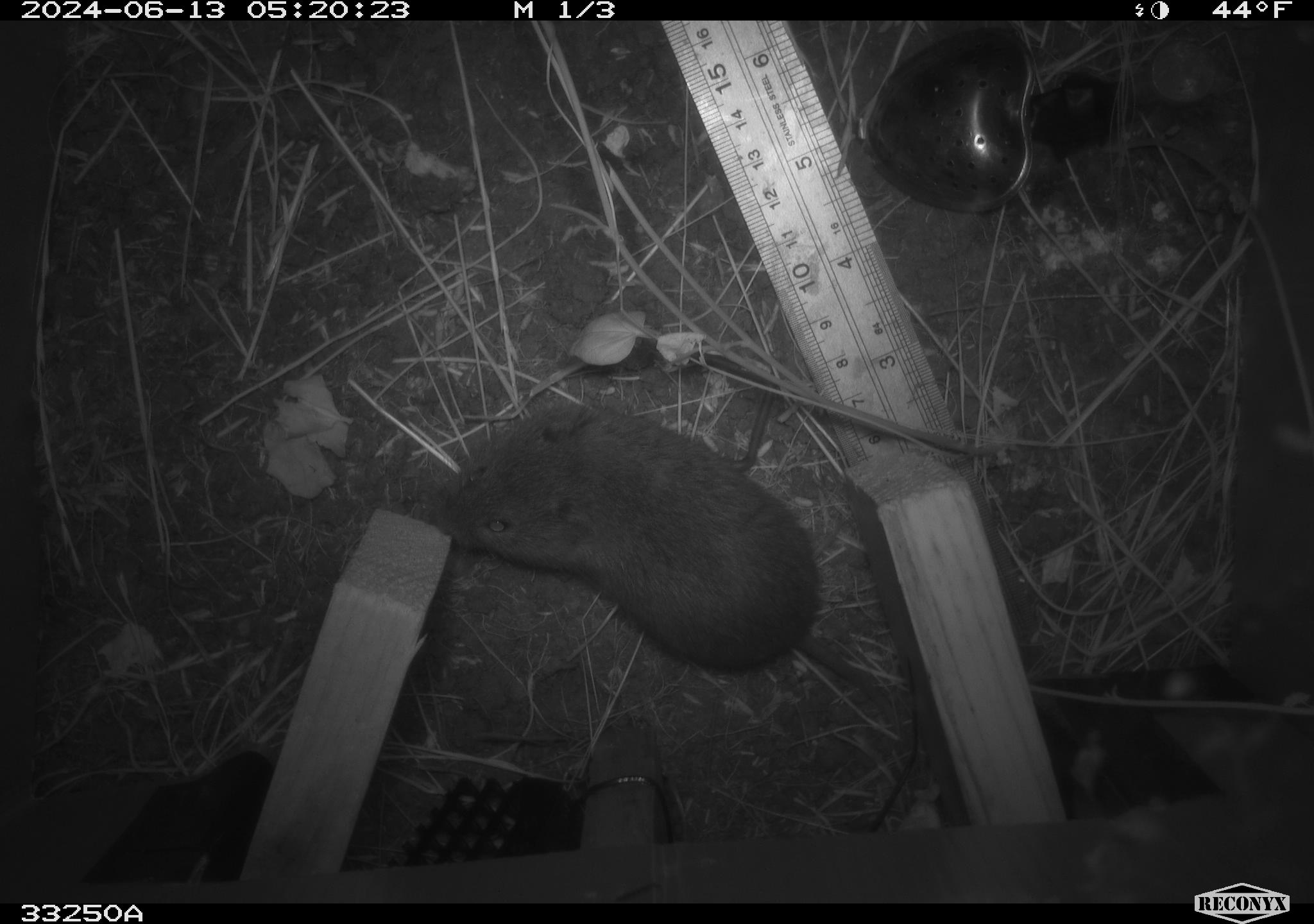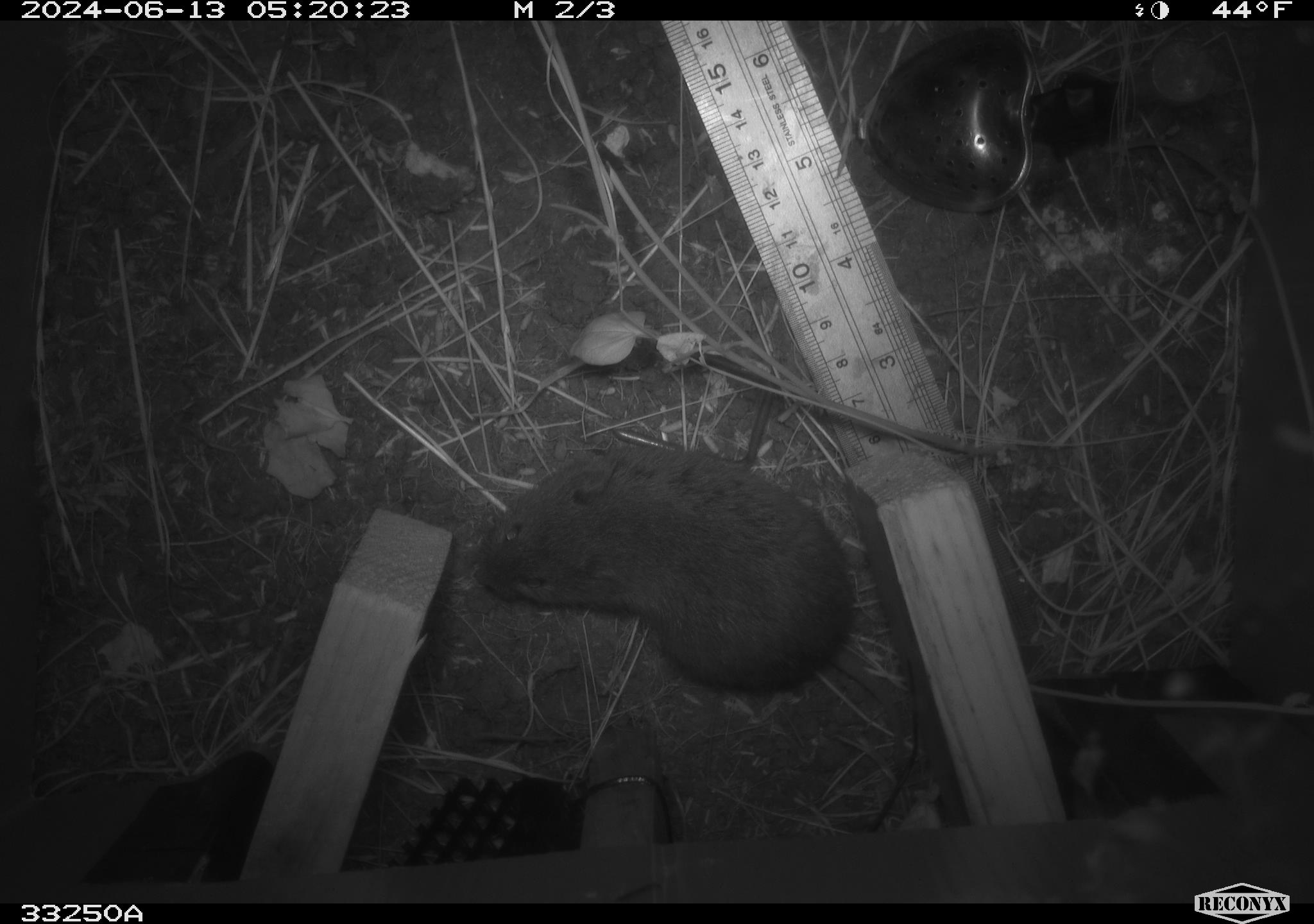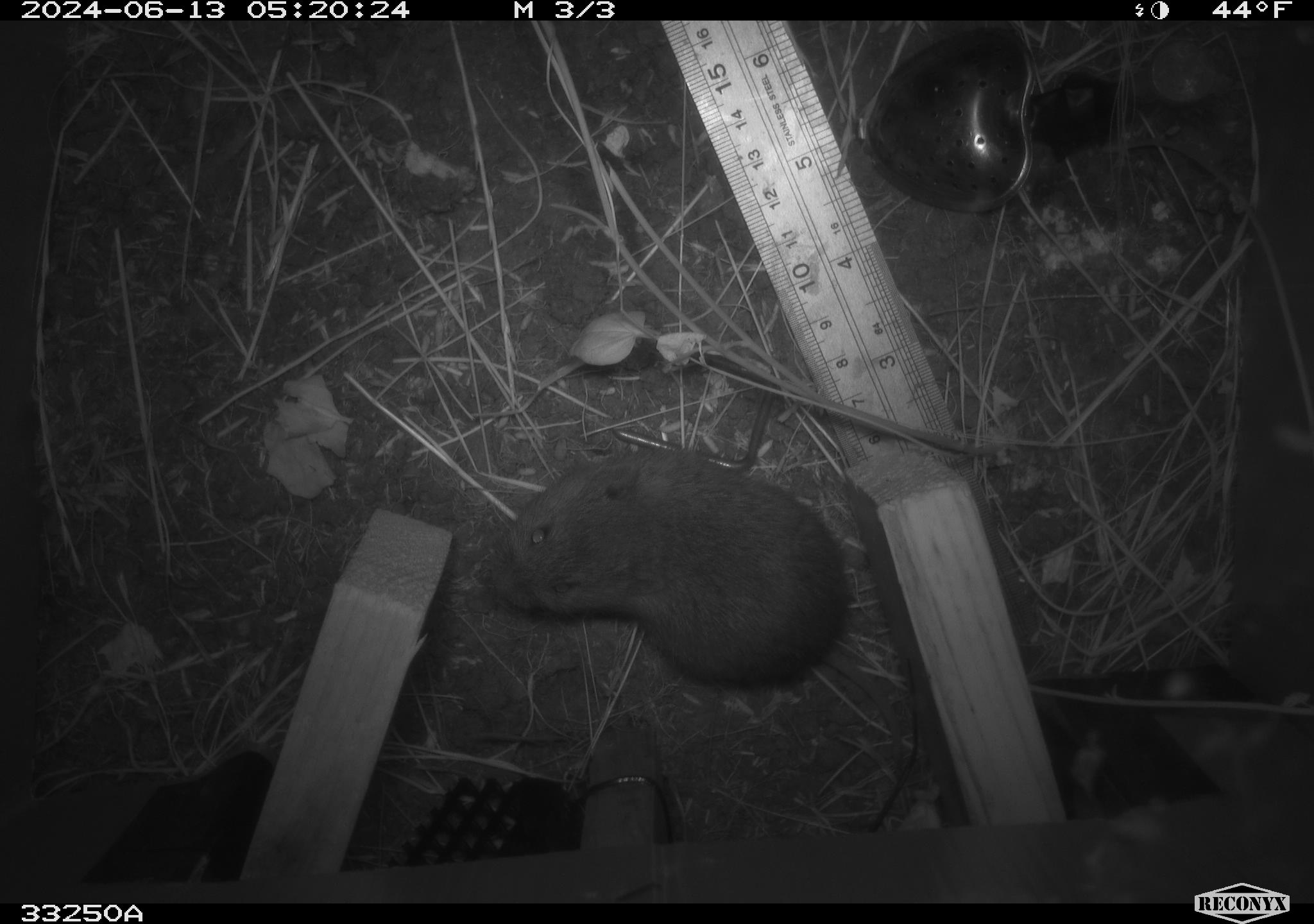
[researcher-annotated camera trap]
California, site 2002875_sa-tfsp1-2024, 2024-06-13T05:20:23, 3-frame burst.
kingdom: Animalia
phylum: Chordata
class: Mammalia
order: Rodentia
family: Cricetidae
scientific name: Arvicolinae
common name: voles, lemmings, and muskrats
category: arvicolinae subfamily